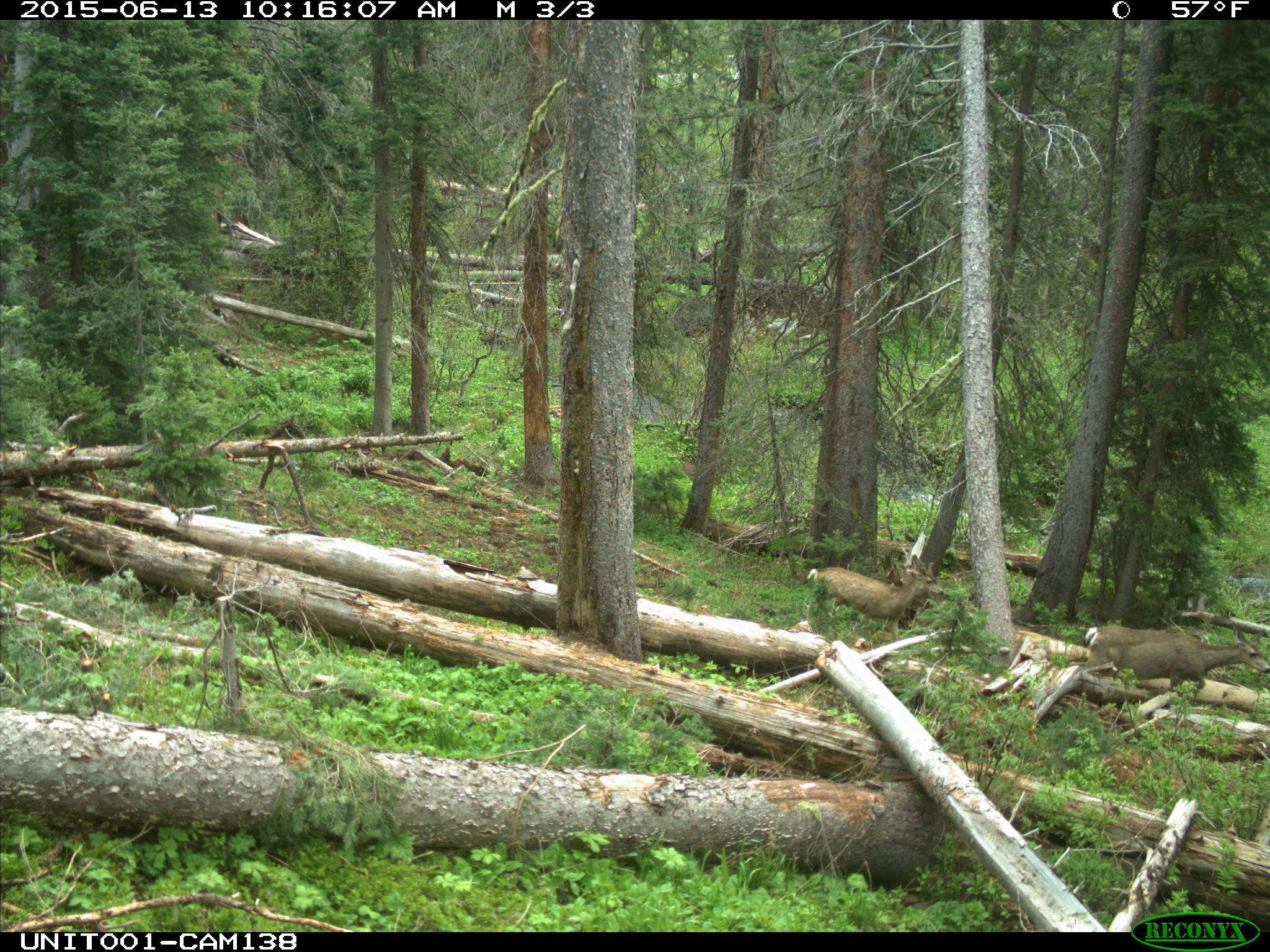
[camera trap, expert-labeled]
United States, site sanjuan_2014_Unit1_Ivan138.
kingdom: Animalia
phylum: Chordata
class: Mammalia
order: Artiodactyla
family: Cervidae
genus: Odocoileus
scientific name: Odocoileus hemionus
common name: mule deer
Odocoileus hemionus (mule deer).